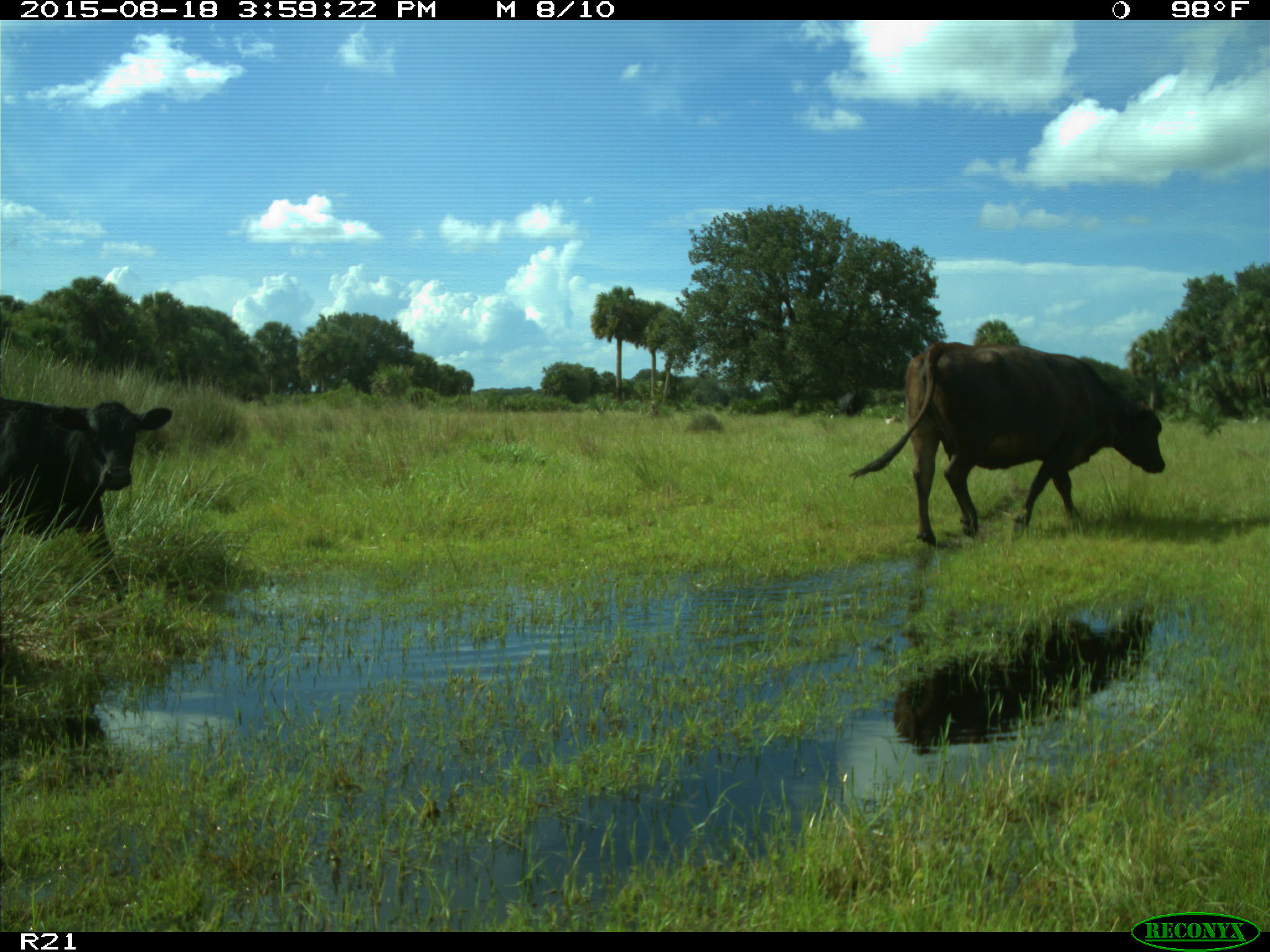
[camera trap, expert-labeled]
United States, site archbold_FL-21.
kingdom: Animalia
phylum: Chordata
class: Mammalia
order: Artiodactyla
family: Bovidae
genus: Bos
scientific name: Bos taurus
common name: domestic cow